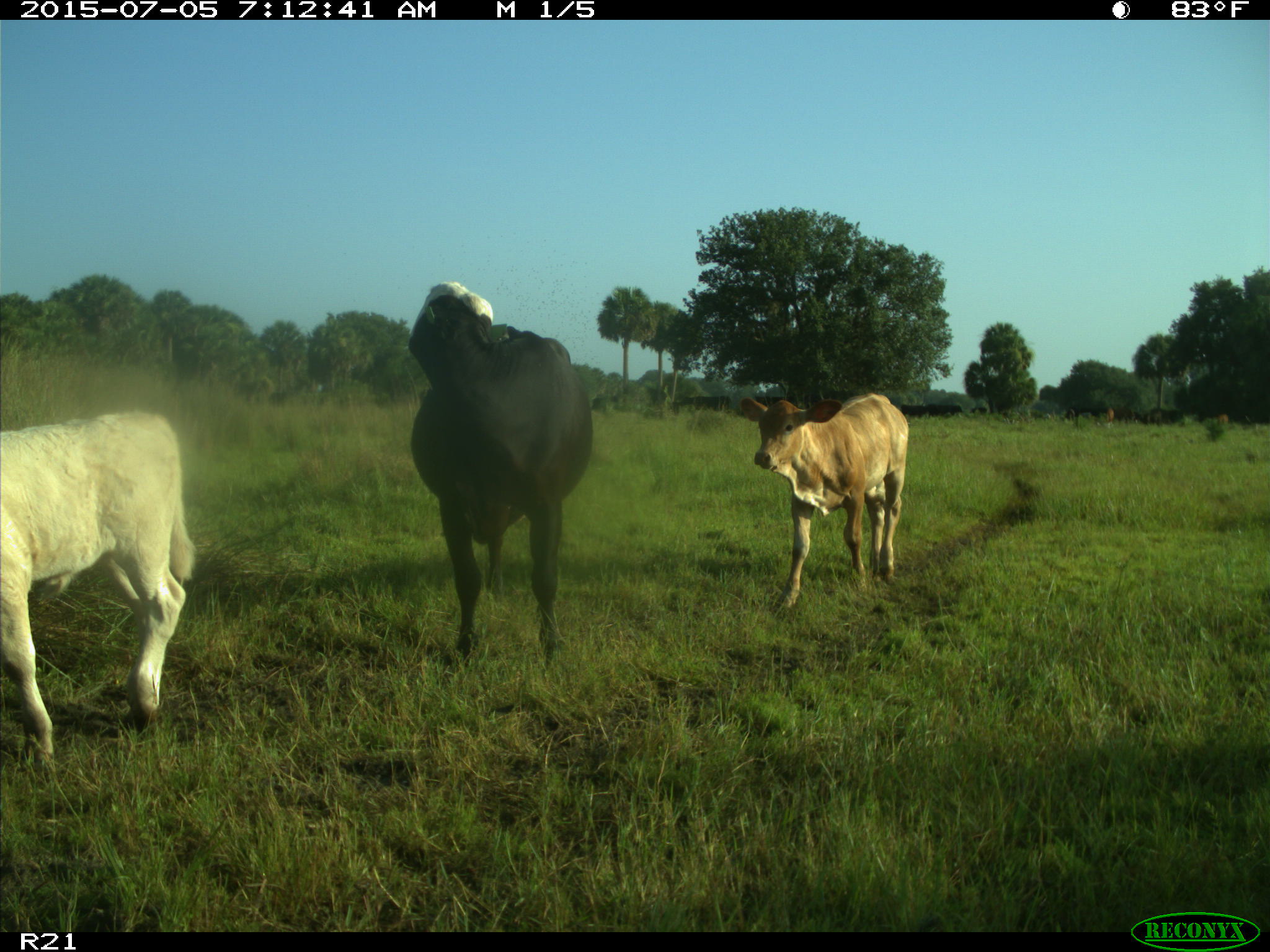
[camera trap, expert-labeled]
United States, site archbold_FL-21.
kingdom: Animalia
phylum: Chordata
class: Mammalia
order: Artiodactyla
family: Bovidae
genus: Bos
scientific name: Bos taurus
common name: domestic cow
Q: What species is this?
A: Bos taurus (domestic cow).